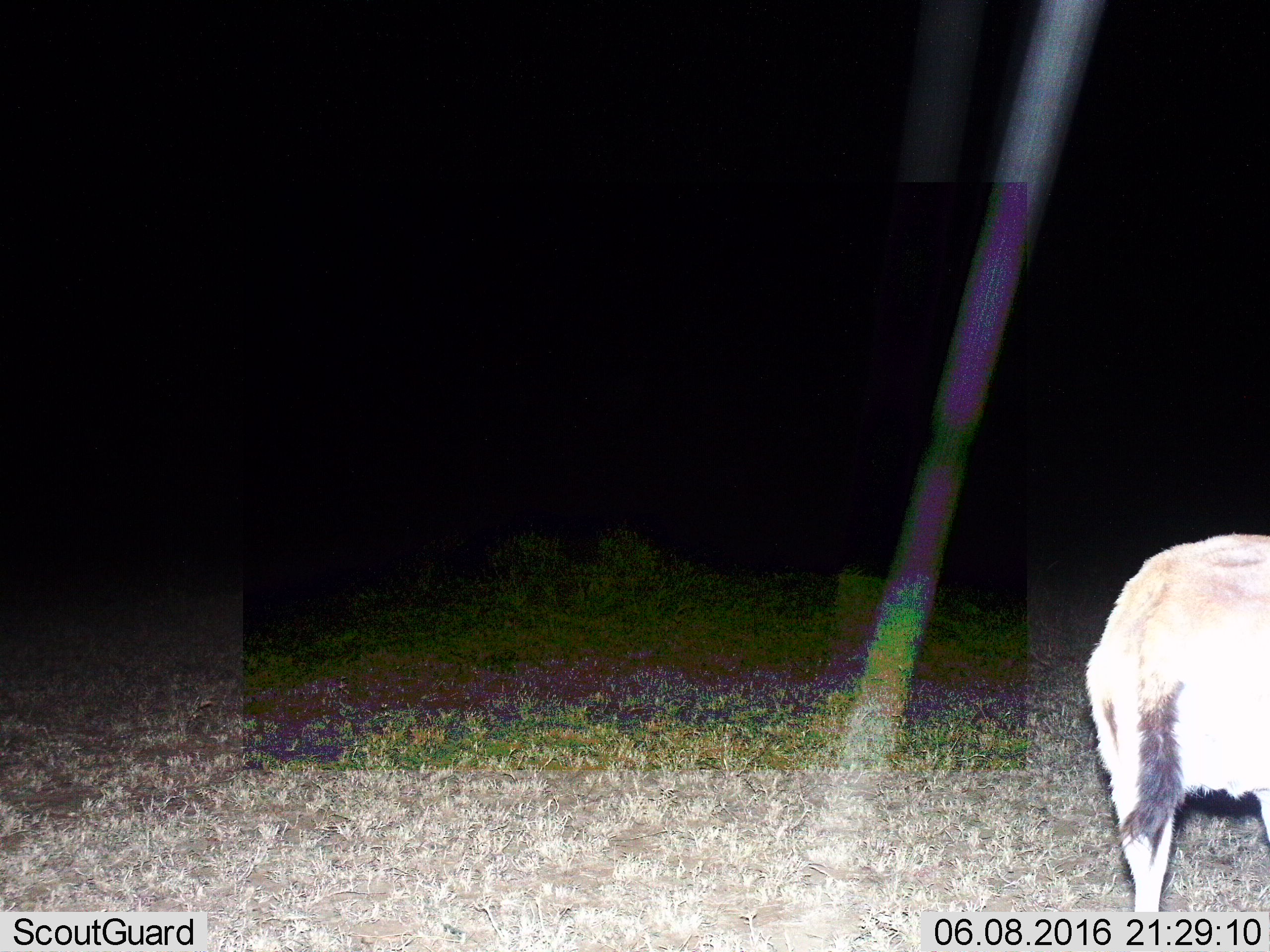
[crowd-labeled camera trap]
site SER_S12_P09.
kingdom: Animalia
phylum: Chordata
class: Mammalia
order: Artiodactyla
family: Bovidae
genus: Eudorcas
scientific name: Eudorcas thomsonii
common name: thomson's gazelle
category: gazellethomsons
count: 1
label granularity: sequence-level